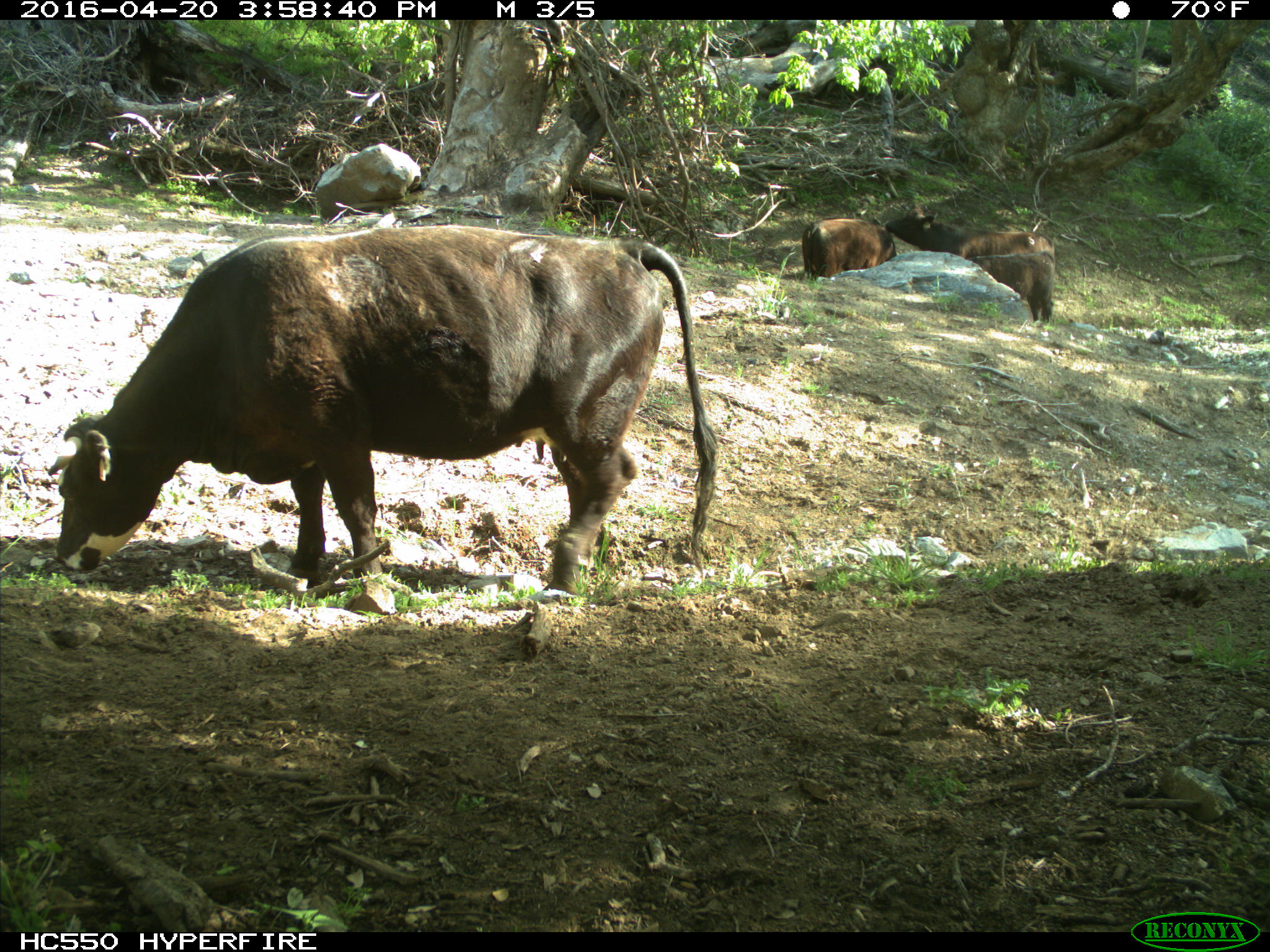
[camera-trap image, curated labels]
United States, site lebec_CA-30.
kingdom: Animalia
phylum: Chordata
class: Mammalia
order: Artiodactyla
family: Bovidae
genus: Bos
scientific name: Bos taurus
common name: domestic cow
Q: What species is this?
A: Bos taurus (domestic cow).